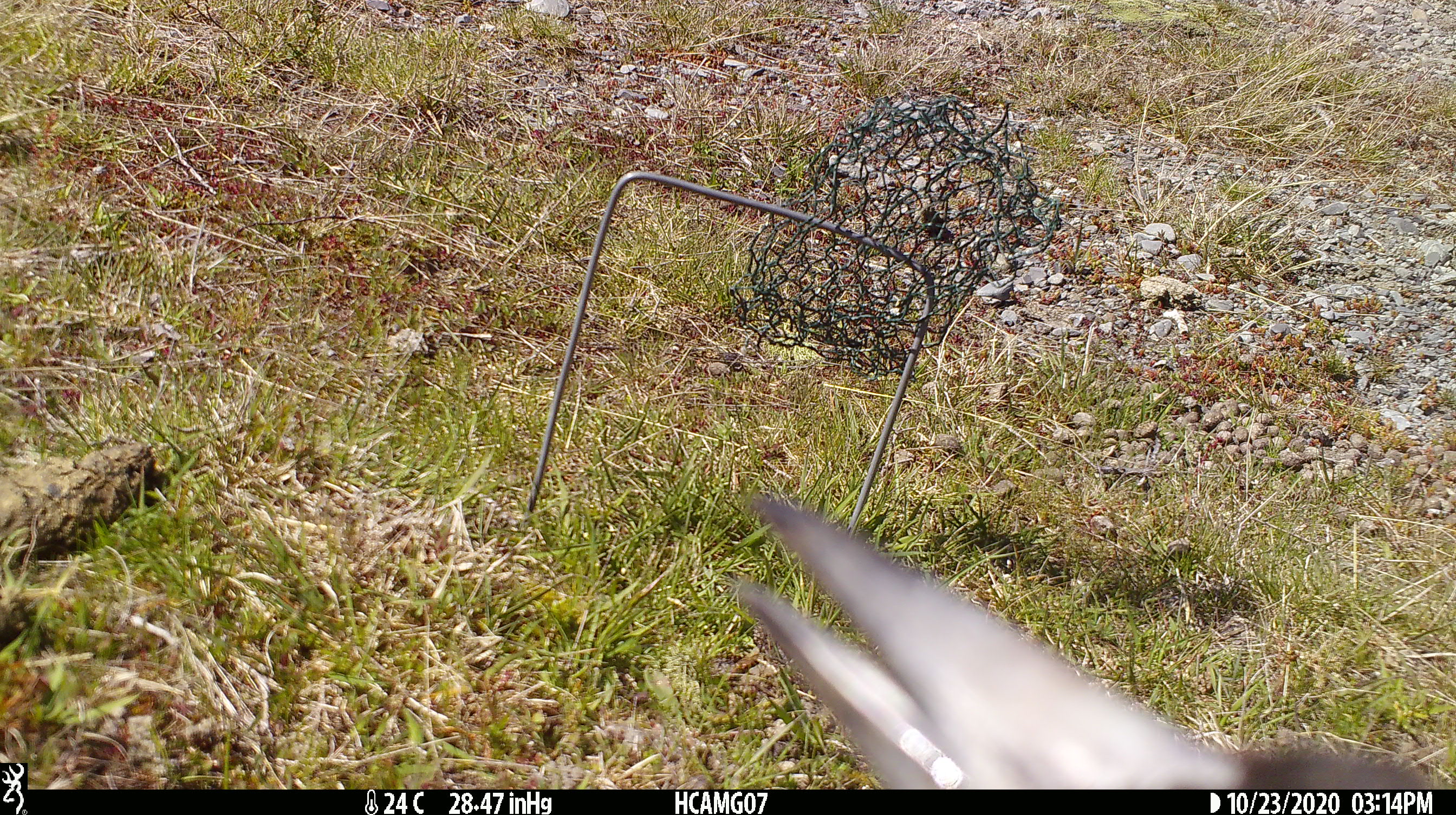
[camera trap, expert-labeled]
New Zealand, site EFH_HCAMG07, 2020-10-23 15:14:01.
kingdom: Animalia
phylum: Chordata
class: Aves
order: Passeriformes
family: Artamidae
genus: Gymnorhina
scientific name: Gymnorhina tibicen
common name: australian magpie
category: magpie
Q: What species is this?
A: Magpie (australian magpie) (Gymnorhina tibicen).